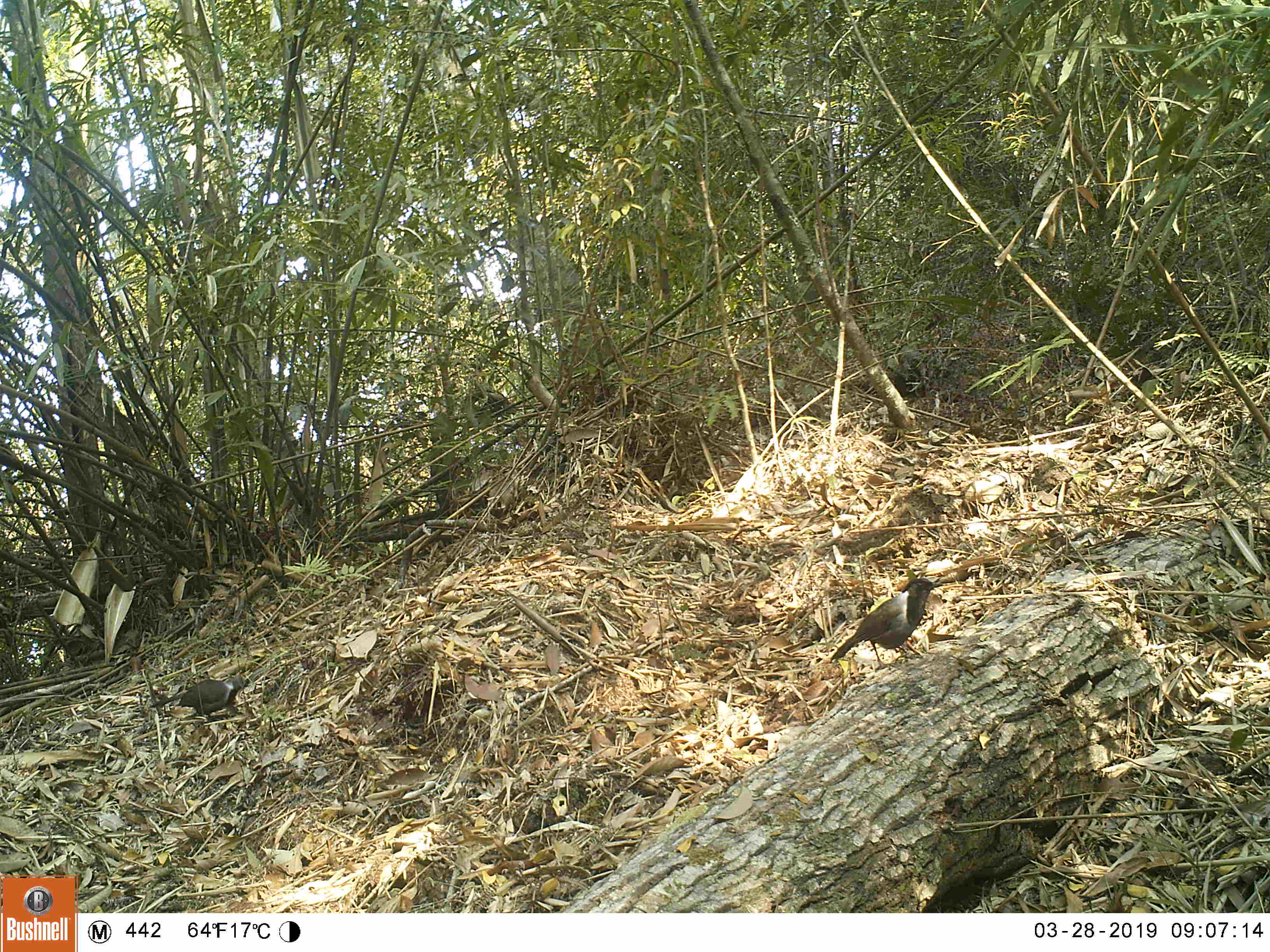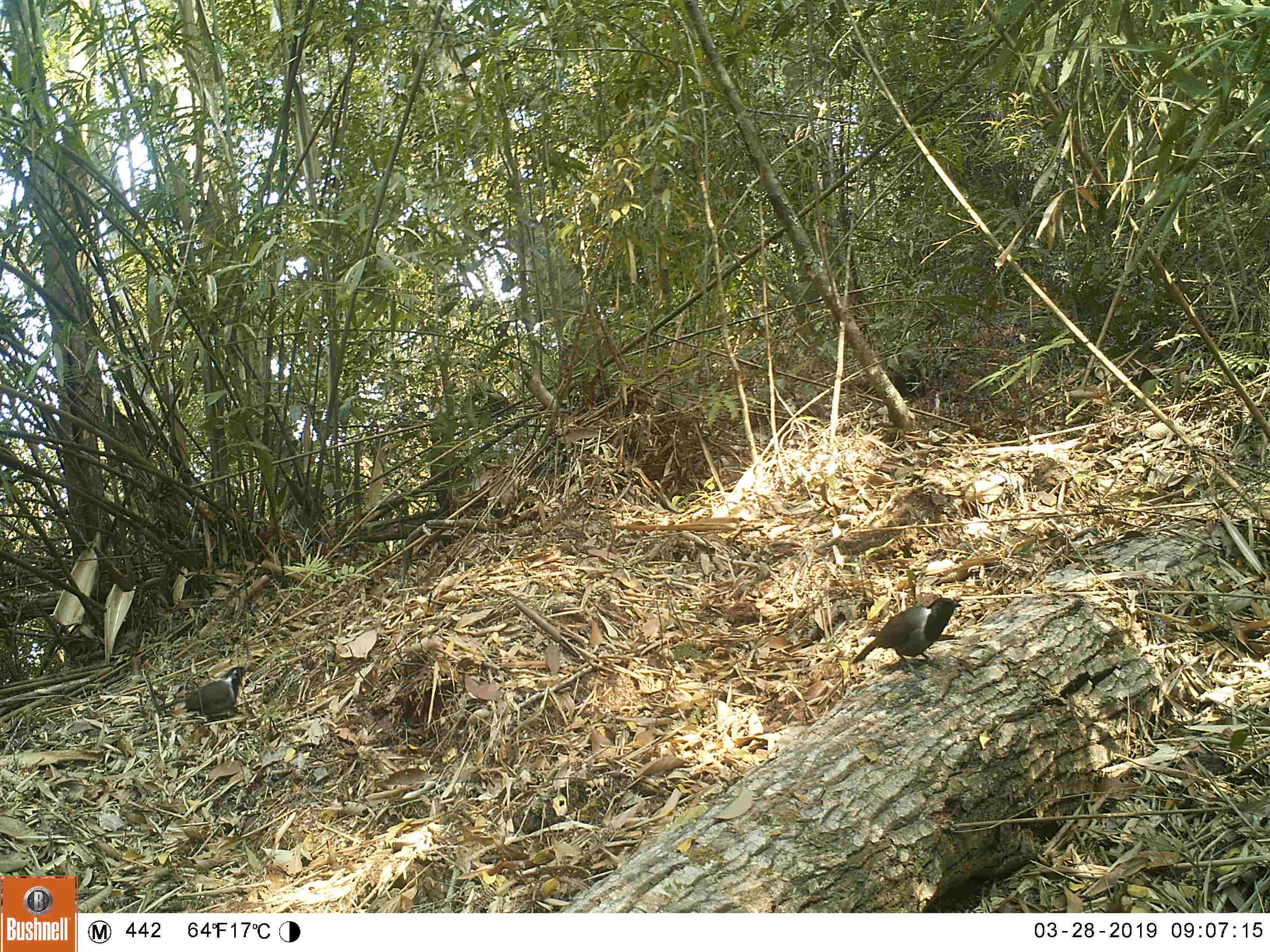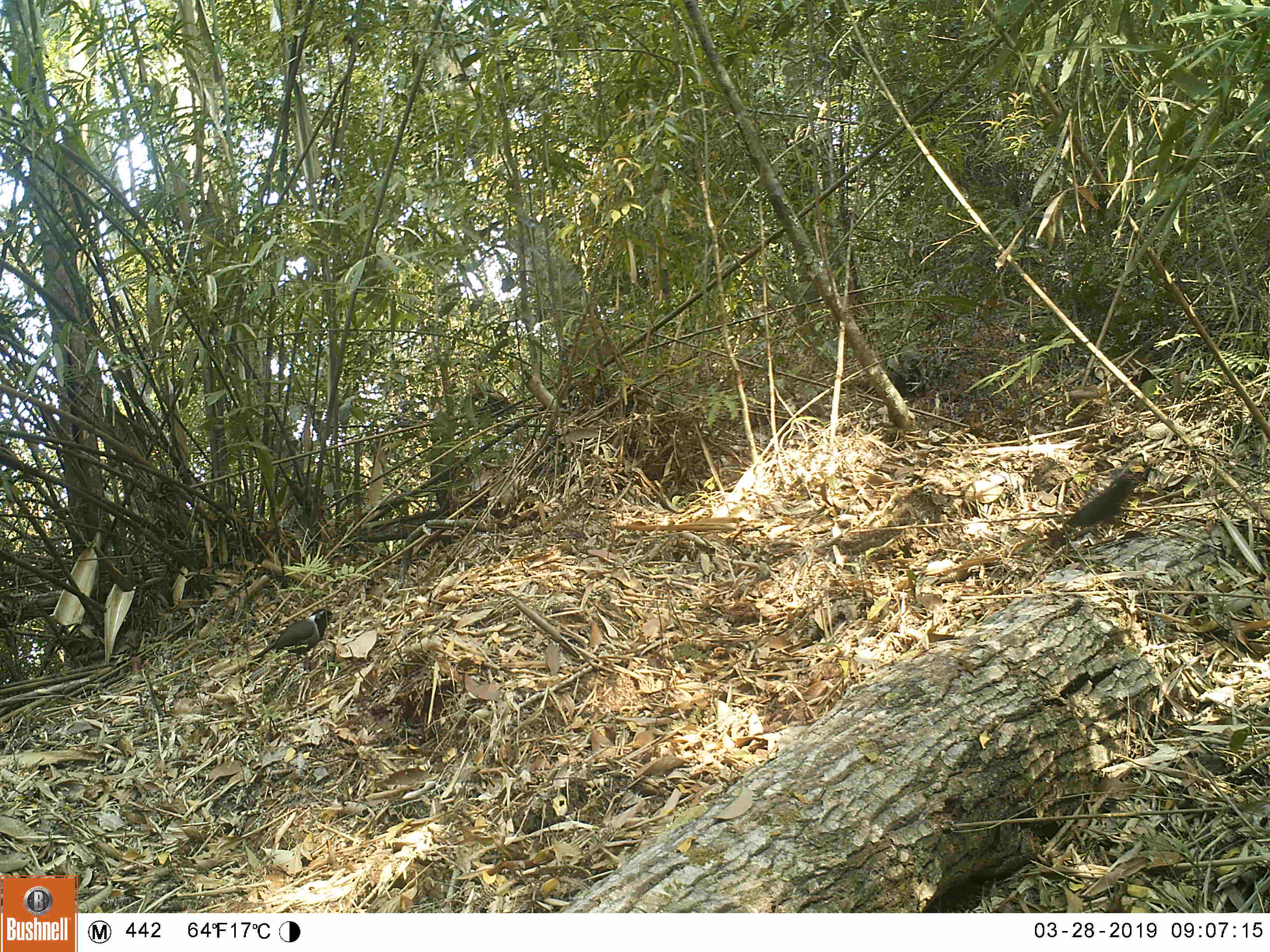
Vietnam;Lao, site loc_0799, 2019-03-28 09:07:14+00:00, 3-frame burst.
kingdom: Animalia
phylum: Chordata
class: Aves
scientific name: Aves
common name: bird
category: unidentified bird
Unidentified bird (bird) (Aves). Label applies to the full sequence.